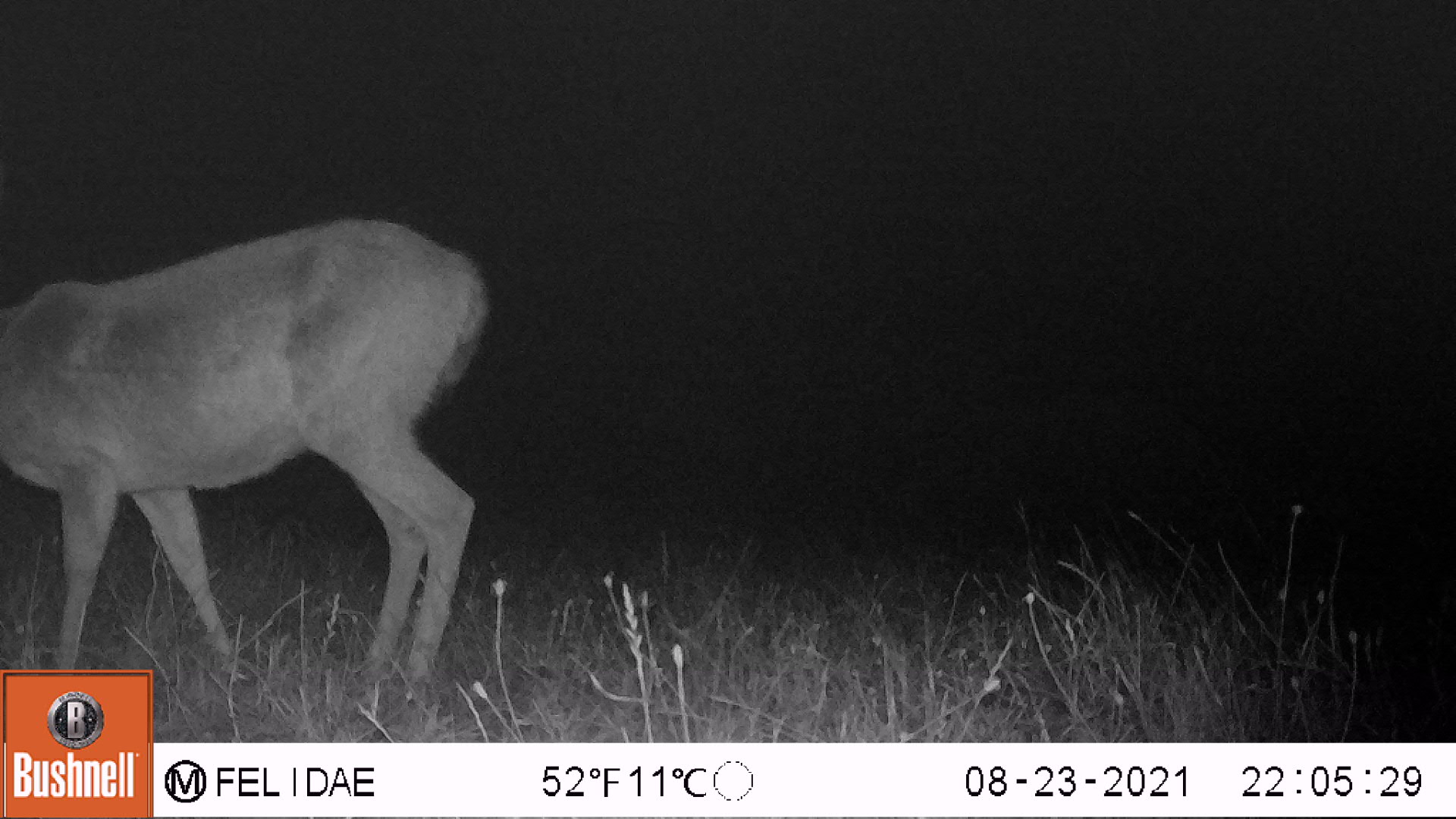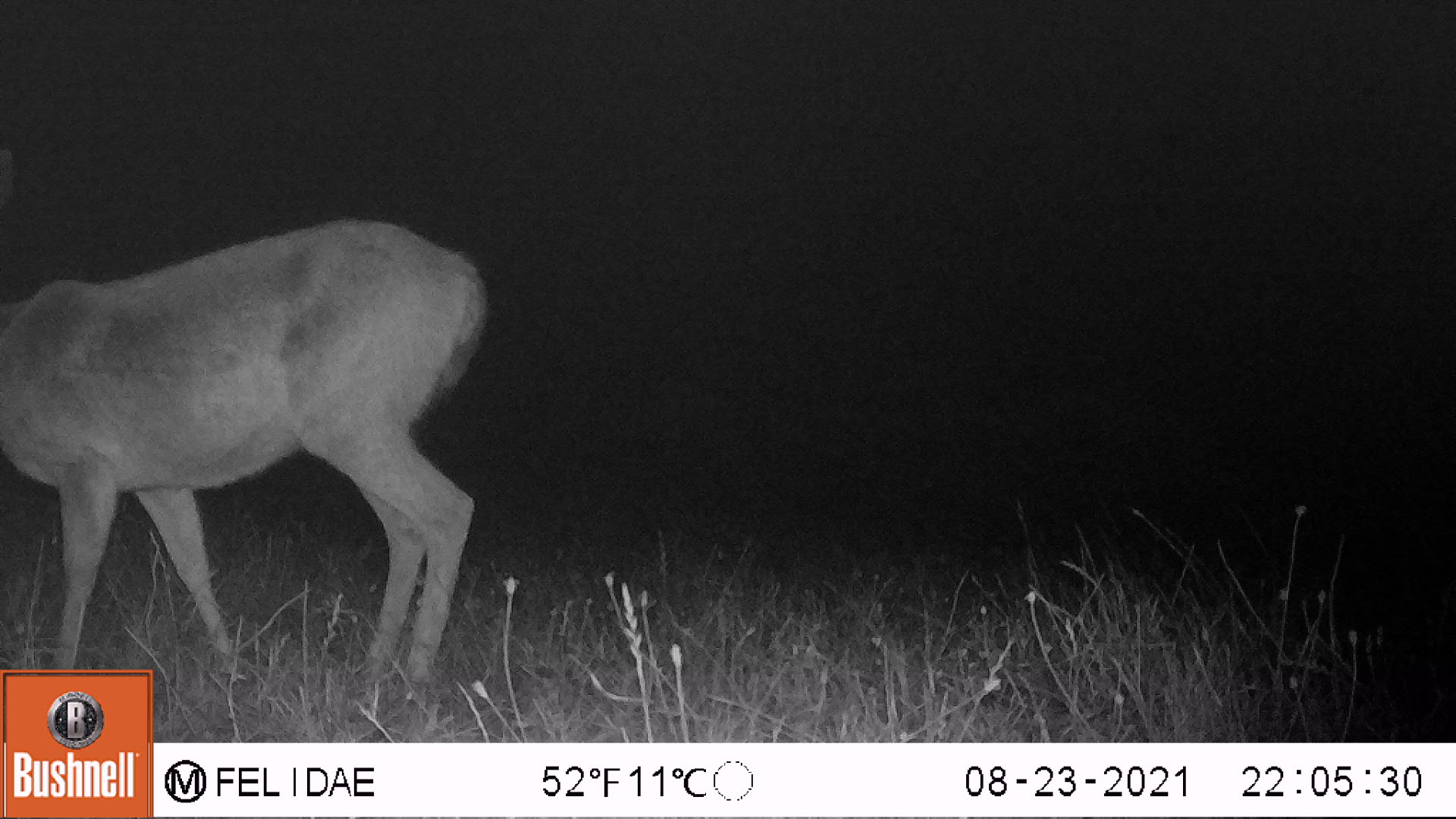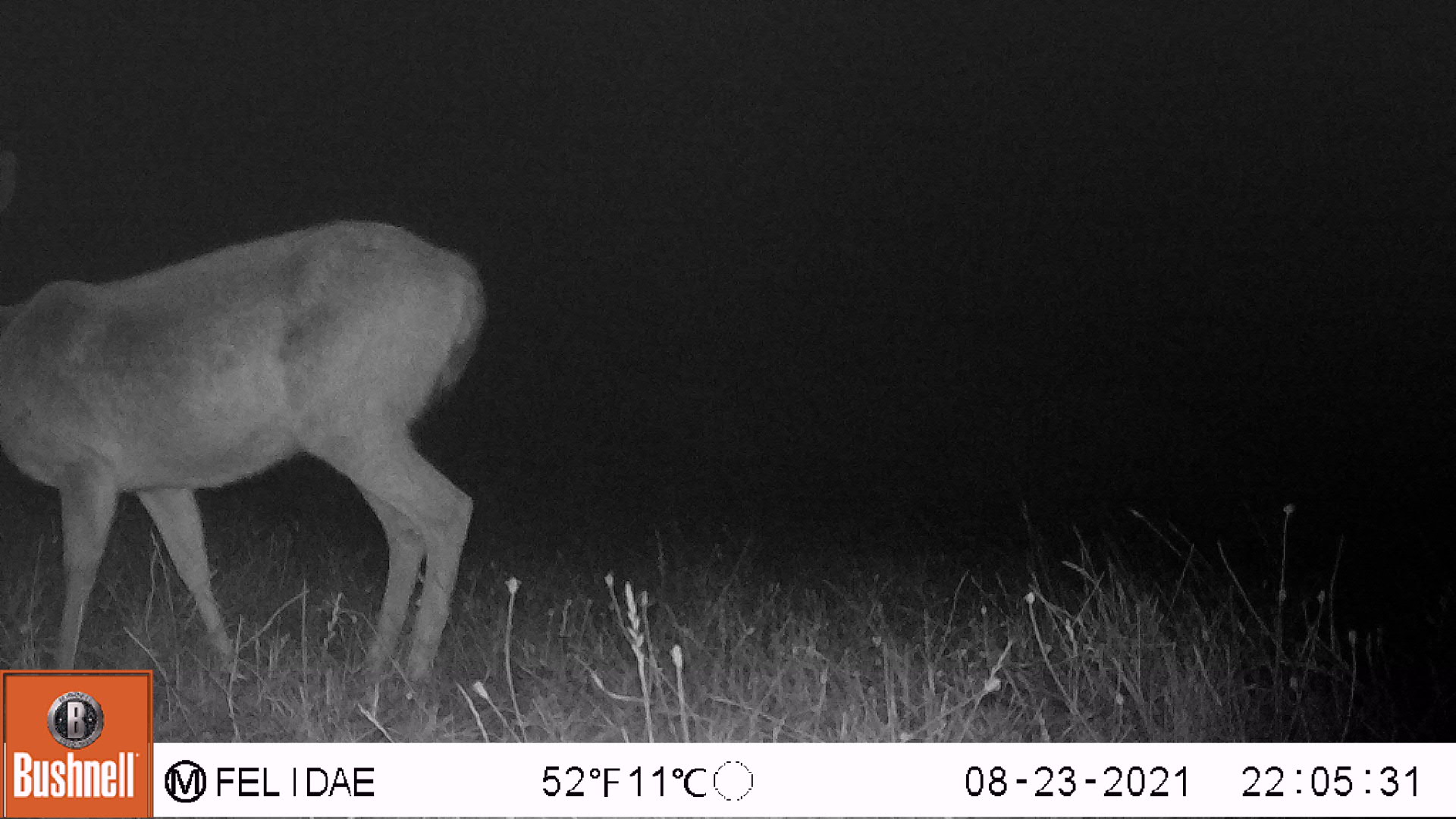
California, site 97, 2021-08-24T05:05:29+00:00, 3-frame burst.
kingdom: Animalia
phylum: Chordata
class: Mammalia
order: Artiodactyla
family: Cervidae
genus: Odocoileus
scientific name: Odocoileus hemionus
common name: mule deer